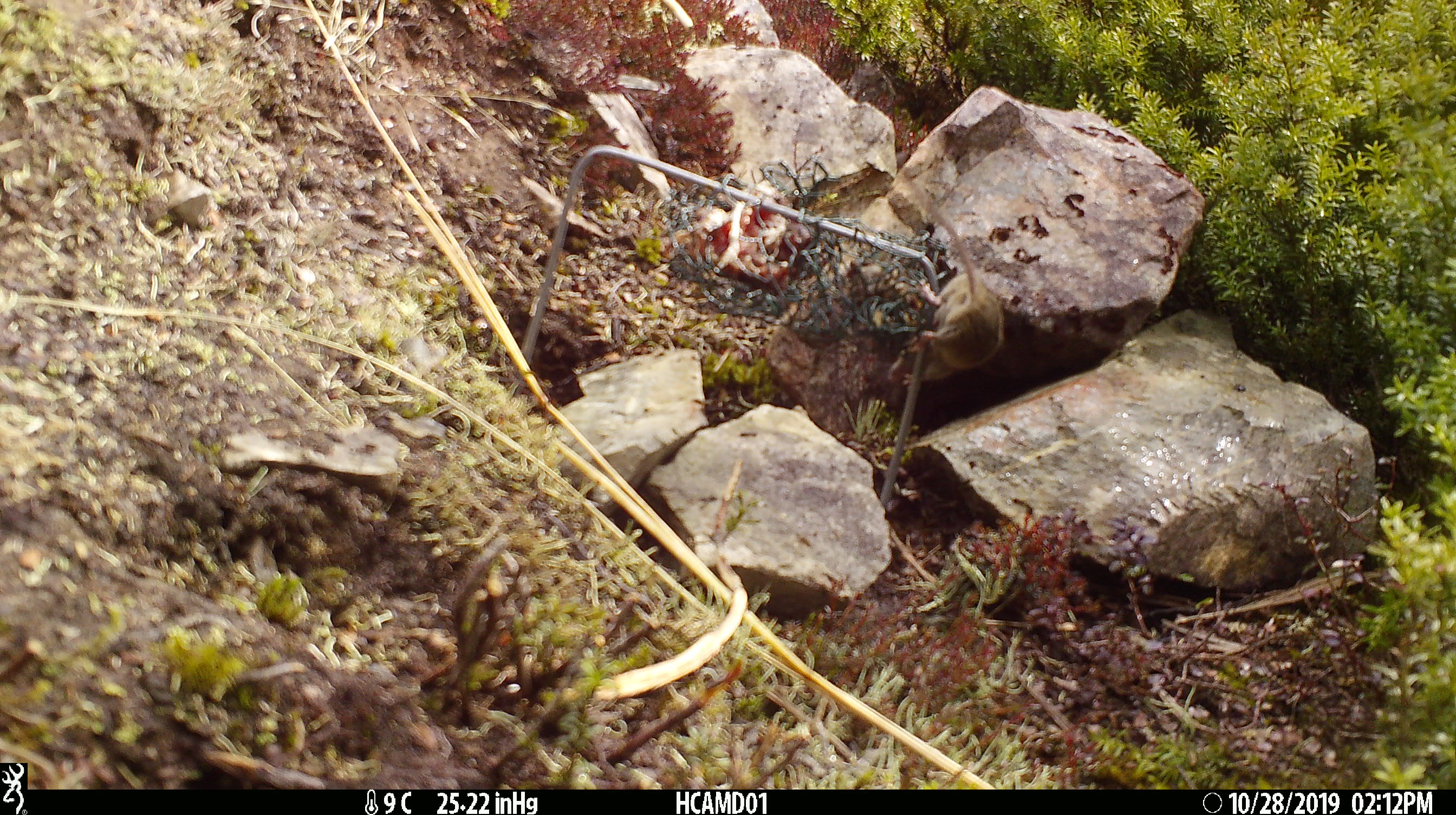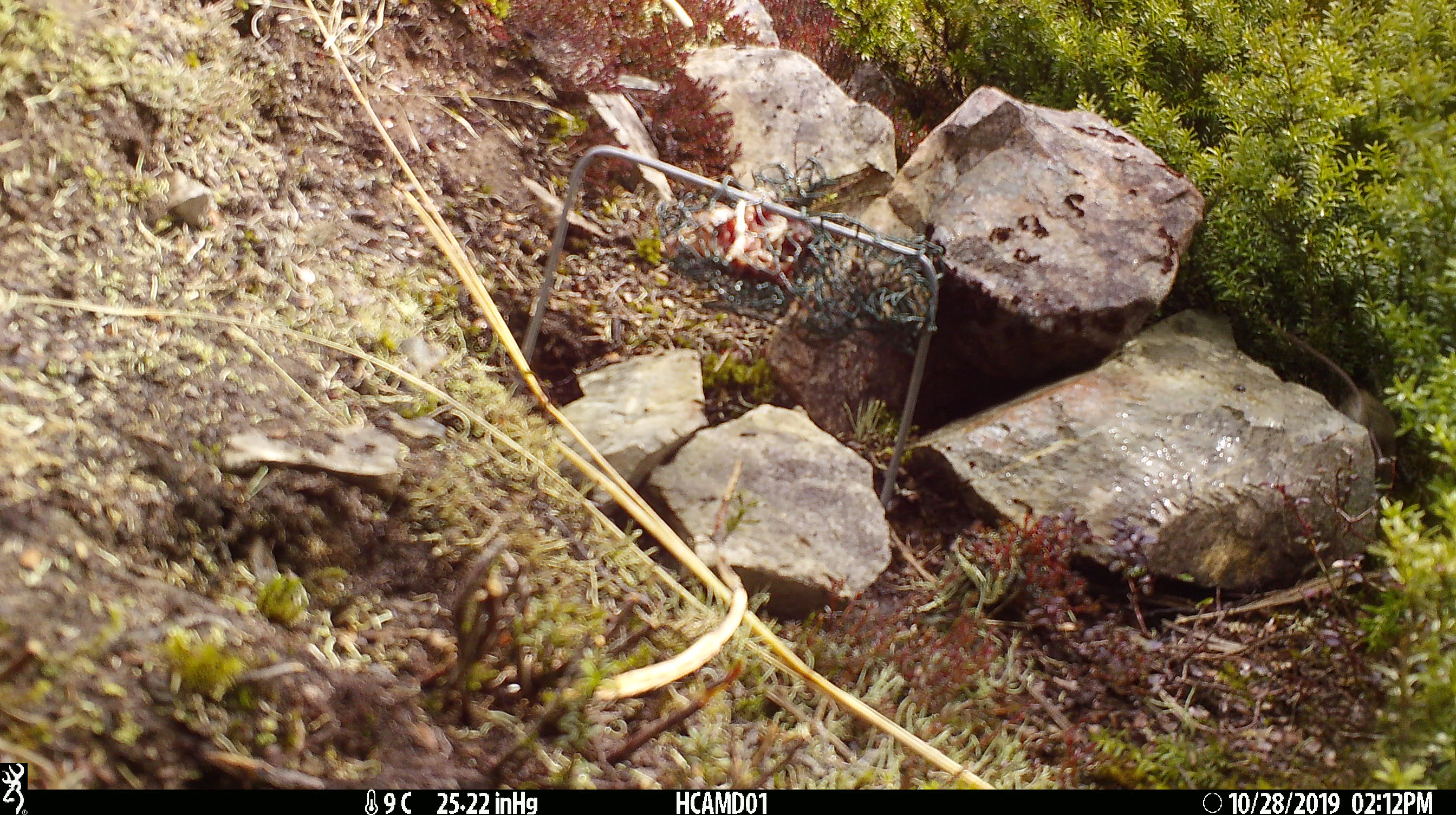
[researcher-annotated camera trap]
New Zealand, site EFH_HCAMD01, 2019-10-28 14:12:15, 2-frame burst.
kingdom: Animalia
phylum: Chordata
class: Mammalia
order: Rodentia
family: Muridae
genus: Mus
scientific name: Mus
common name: mouse